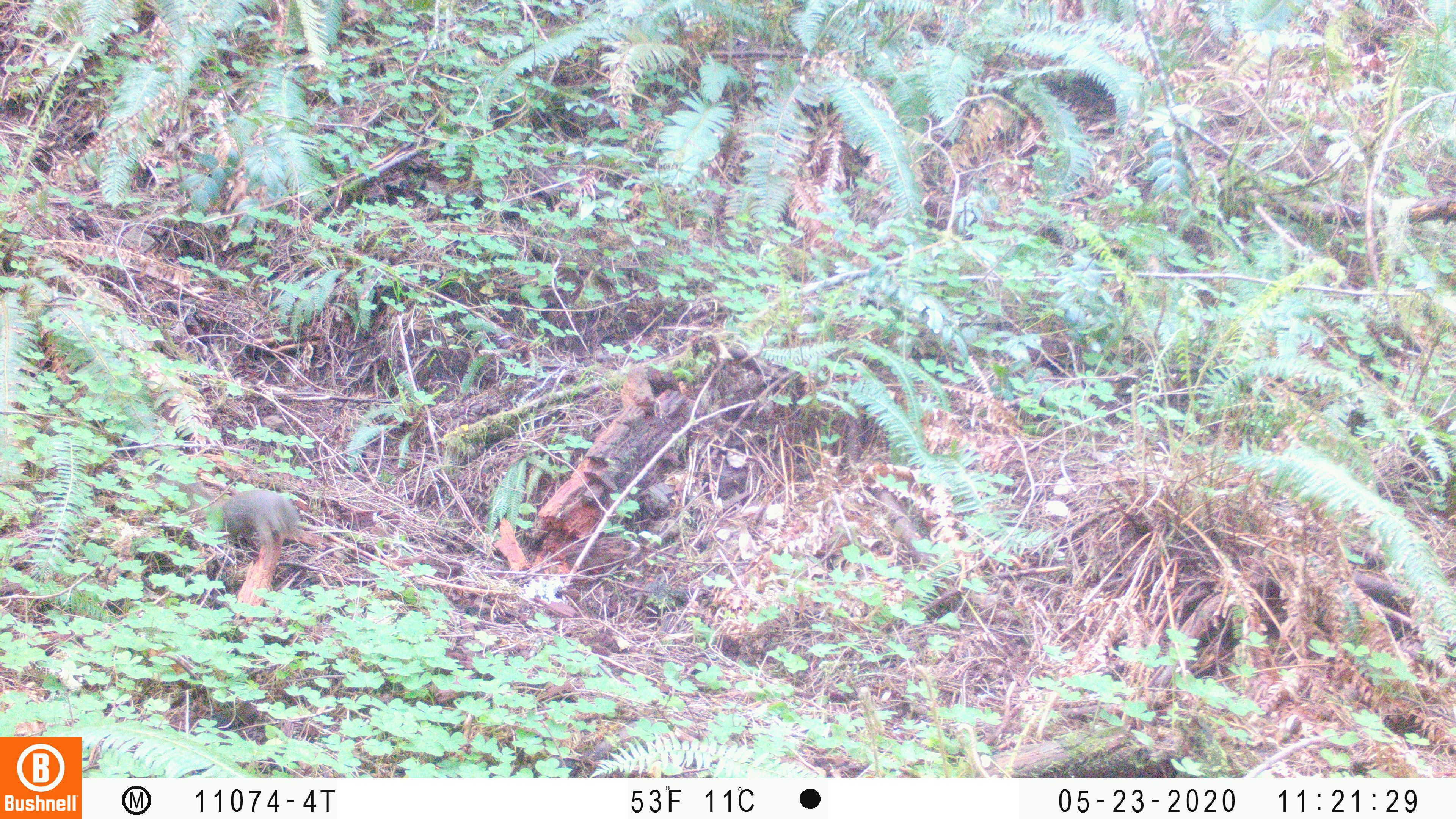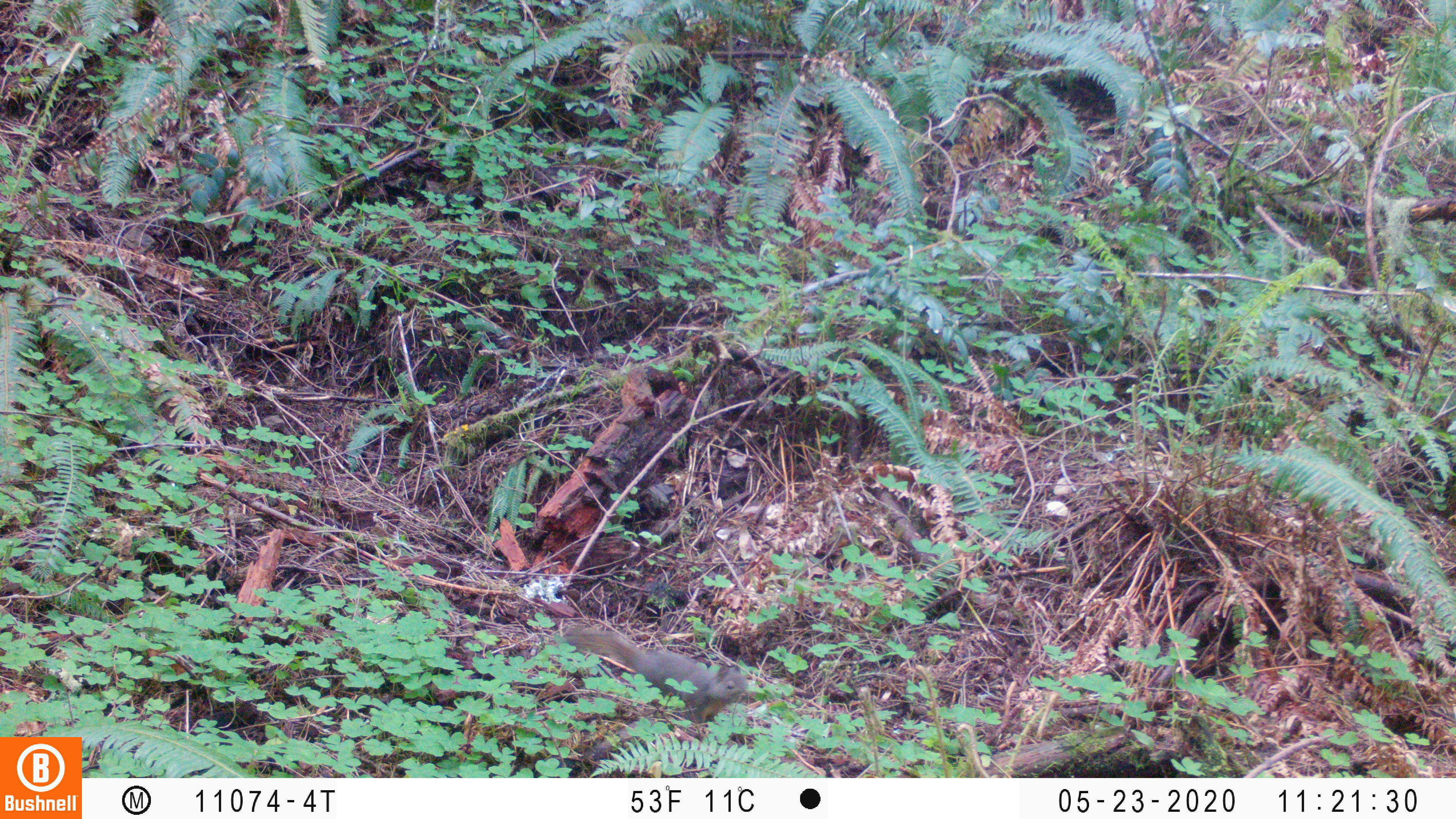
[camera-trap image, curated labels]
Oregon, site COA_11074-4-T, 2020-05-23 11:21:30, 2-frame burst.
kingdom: Animalia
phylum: Chordata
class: Mammalia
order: Rodentia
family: Sciuridae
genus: Tamiasciurus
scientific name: Tamiasciurus douglasii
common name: douglas squirrel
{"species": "douglas squirrel (Tamiasciurus douglasii)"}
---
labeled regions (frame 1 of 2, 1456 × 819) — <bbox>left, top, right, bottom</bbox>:
douglas squirrel: <bbox>219, 487, 301, 546</bbox>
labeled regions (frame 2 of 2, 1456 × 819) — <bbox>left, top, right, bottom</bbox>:
douglas squirrel: <bbox>567, 621, 745, 720</bbox>